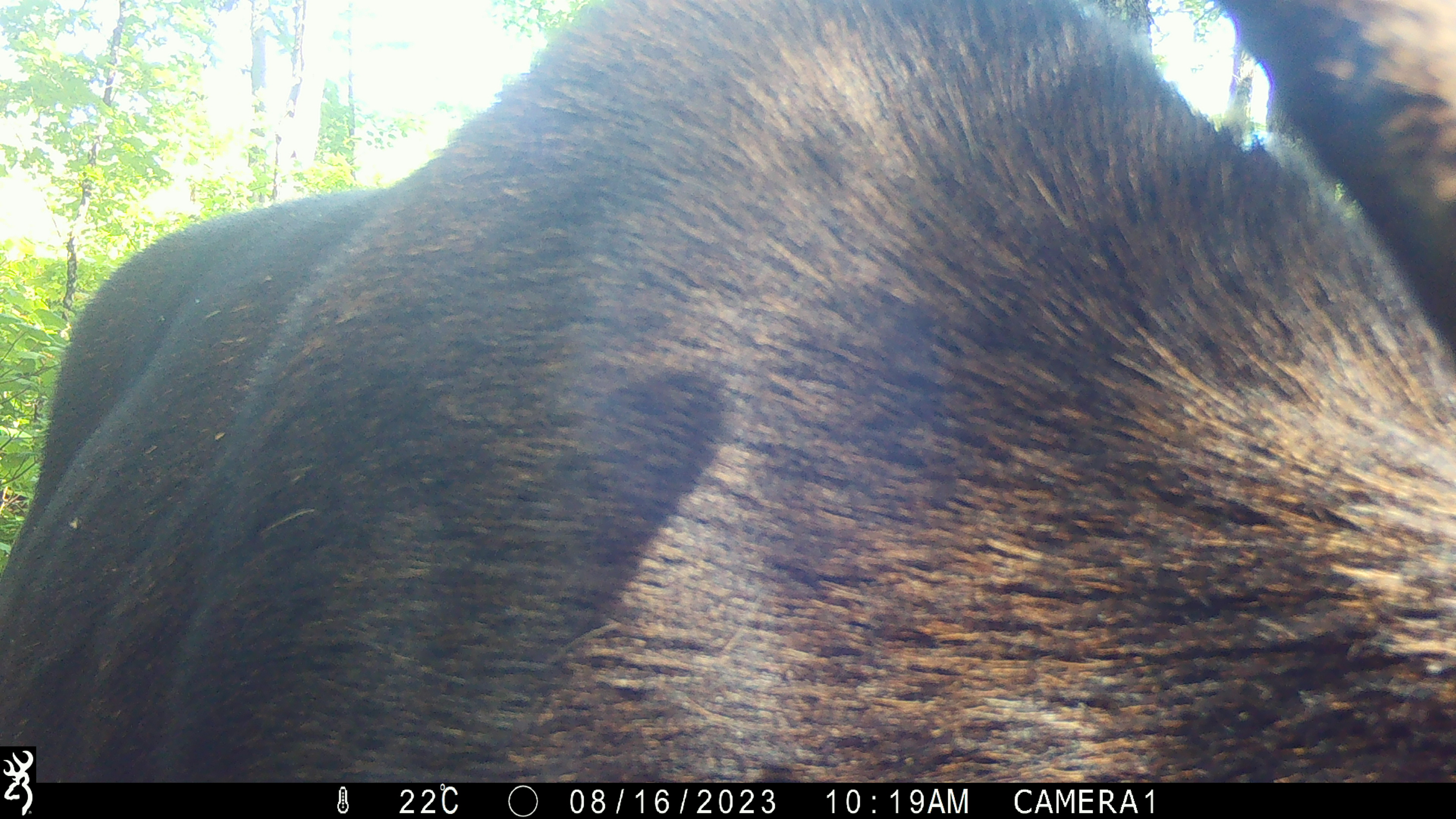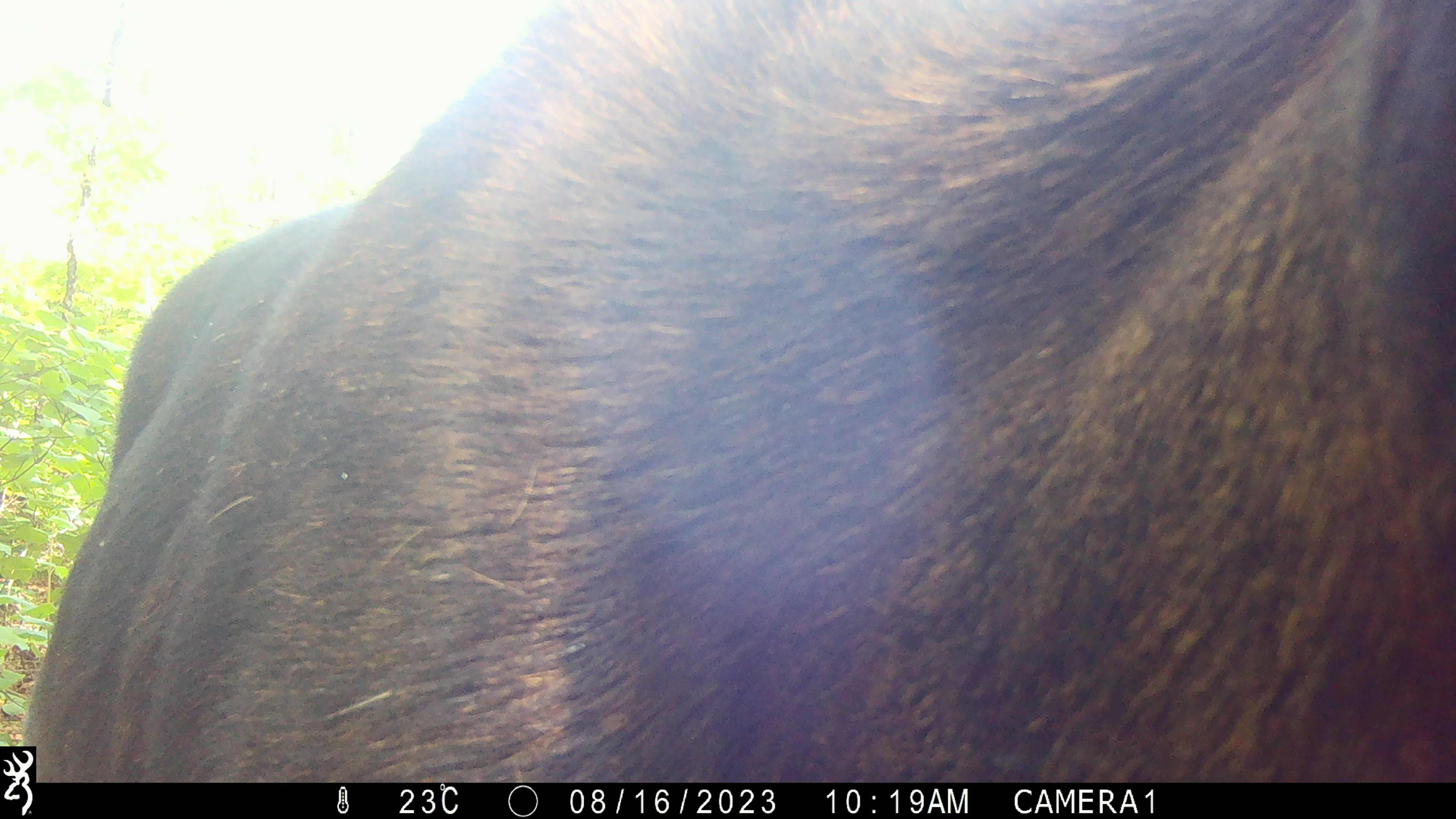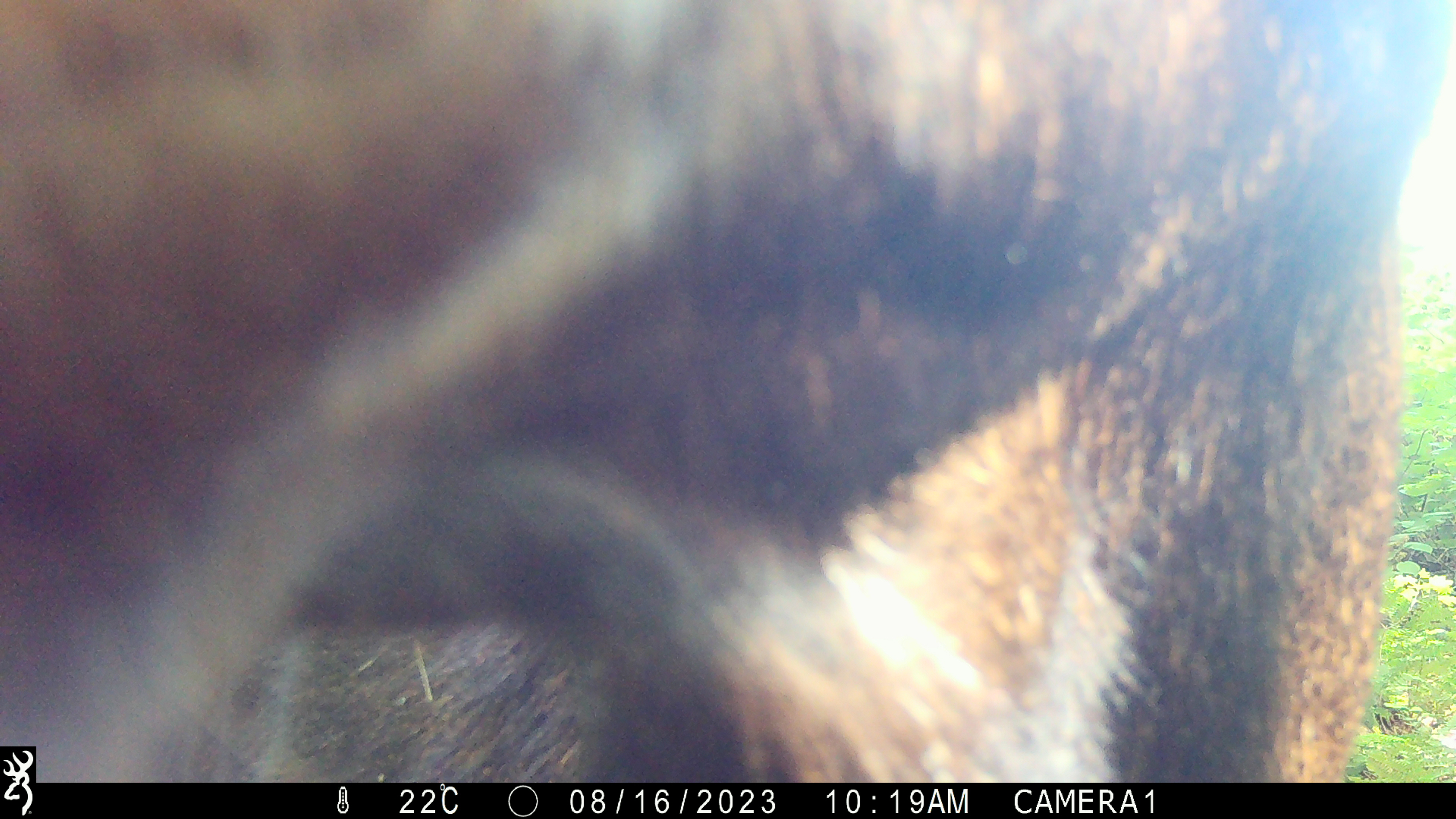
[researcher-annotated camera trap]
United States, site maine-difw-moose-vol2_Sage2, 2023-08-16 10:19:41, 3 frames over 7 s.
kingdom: Animalia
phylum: Chordata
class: Mammalia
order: Artiodactyla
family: Cervidae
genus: Alces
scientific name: Alces alces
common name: moose